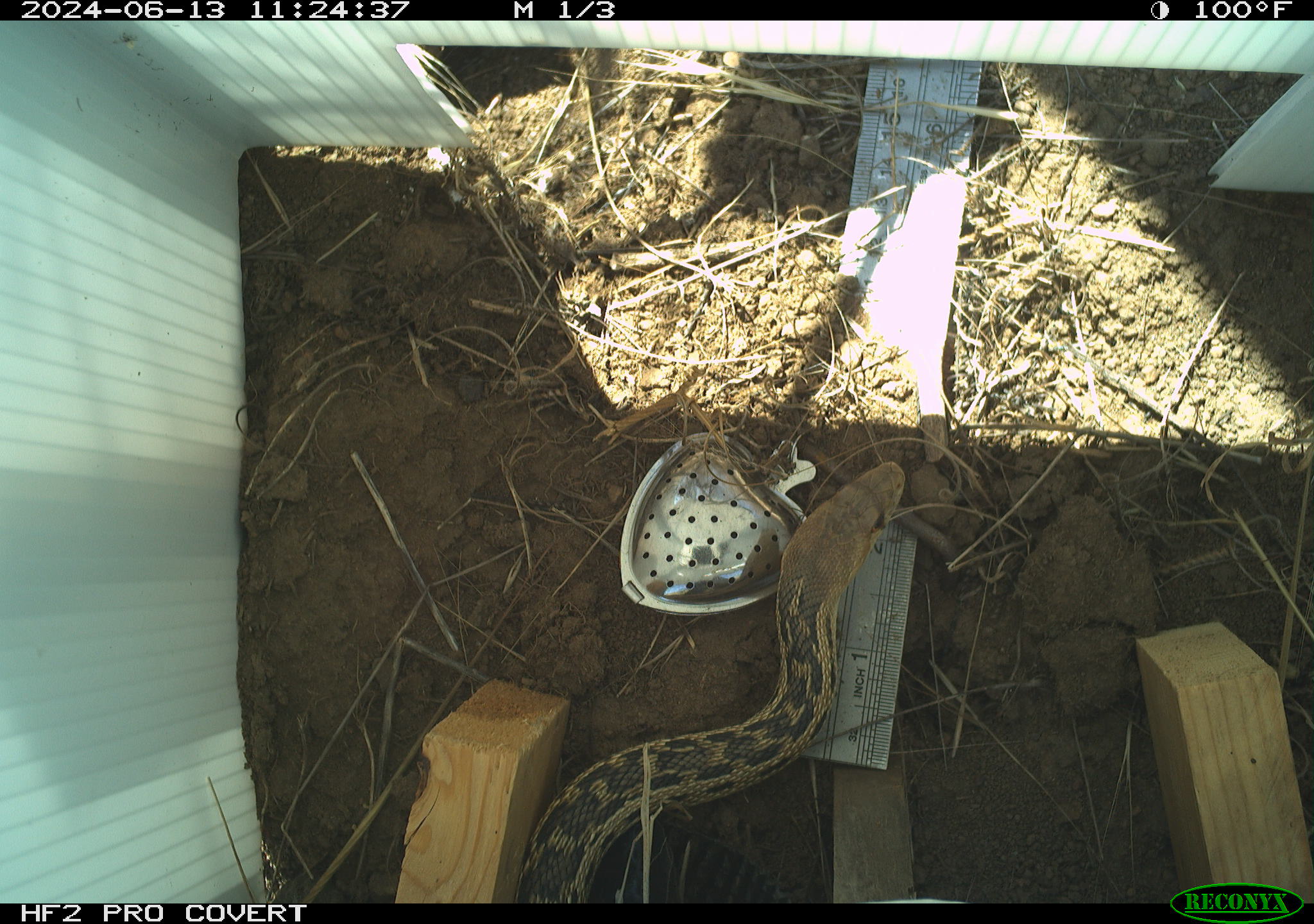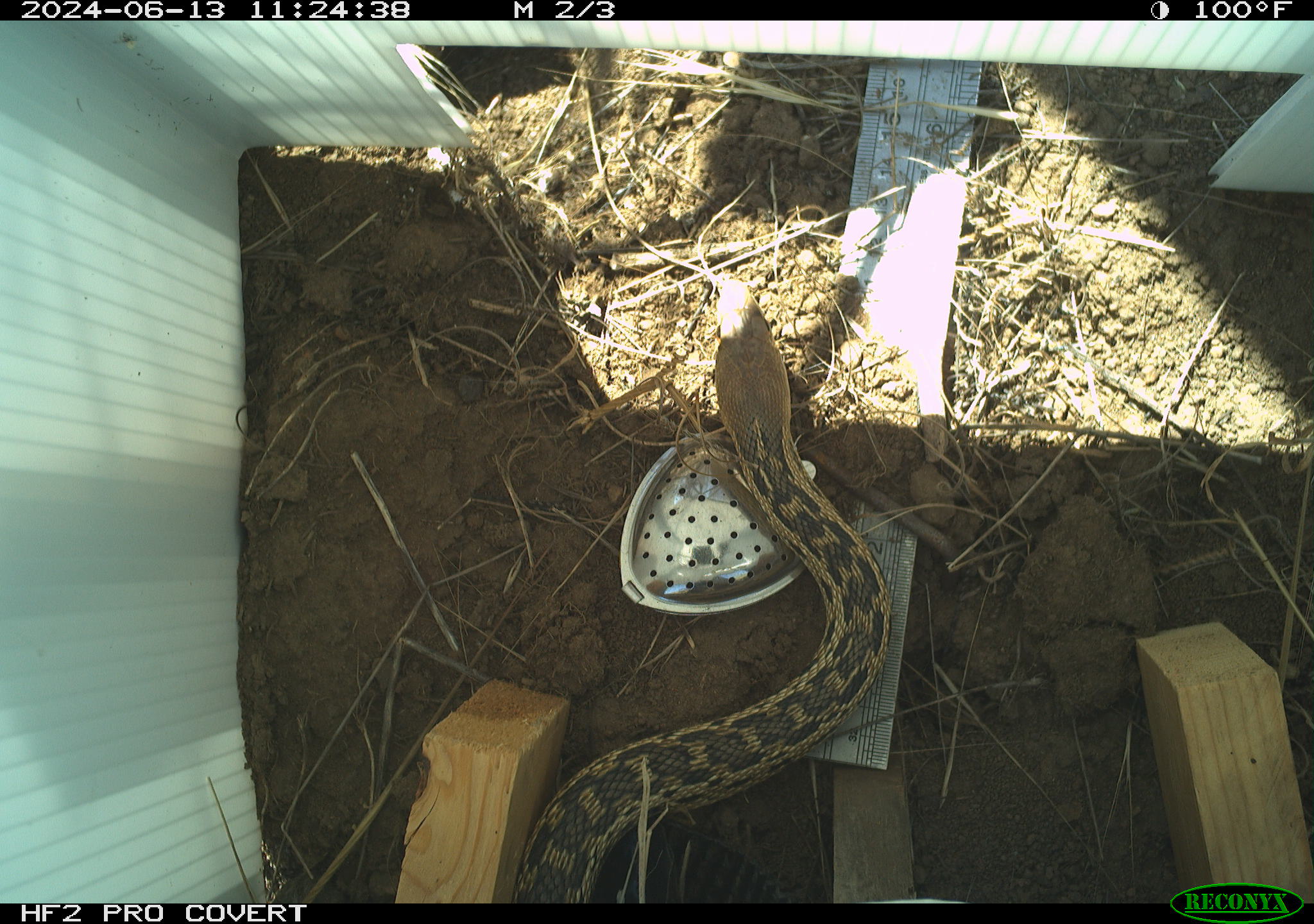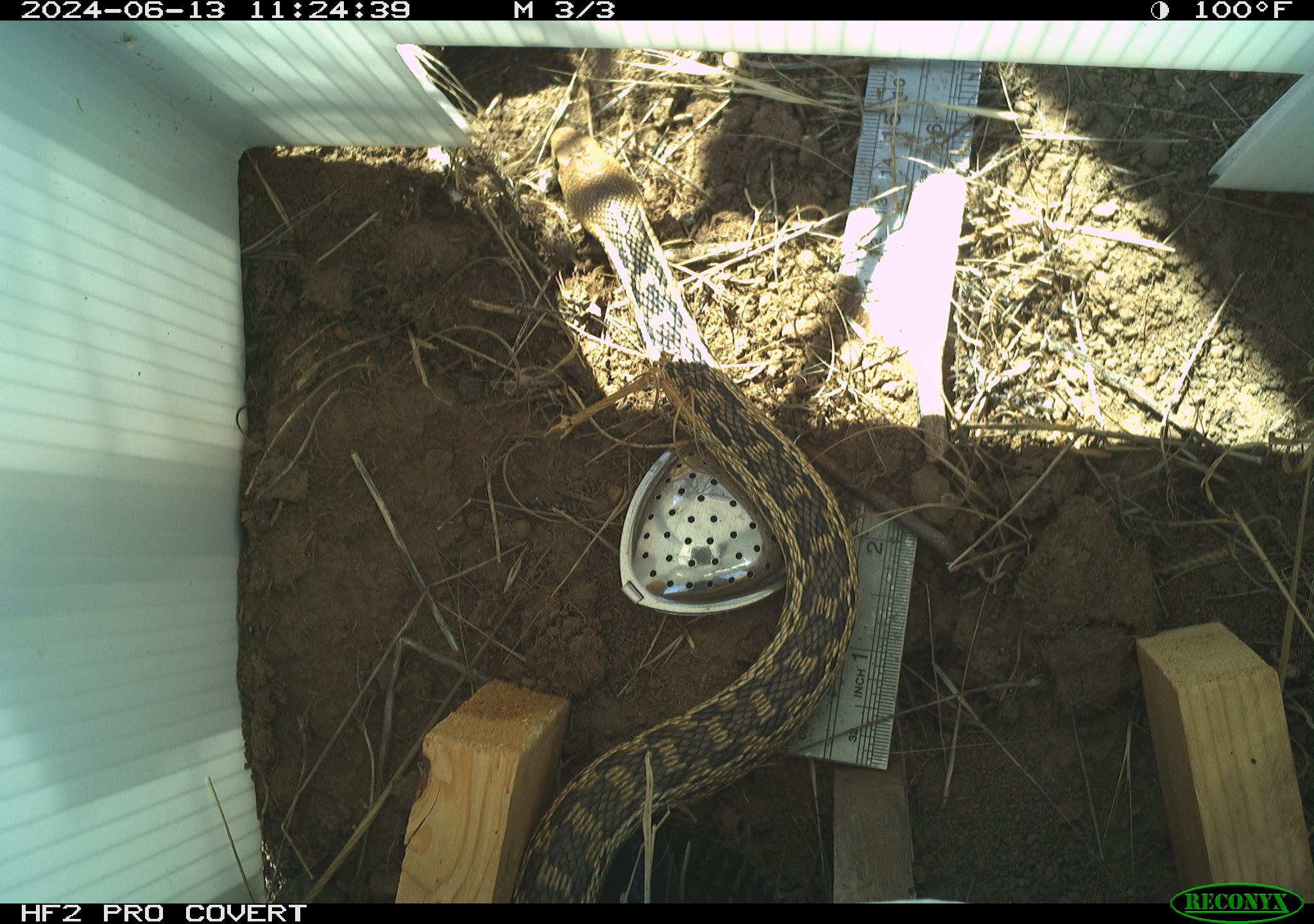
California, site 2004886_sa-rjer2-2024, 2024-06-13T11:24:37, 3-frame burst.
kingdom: Animalia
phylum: Chordata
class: Reptilia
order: Squamata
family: Colubridae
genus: Pituophis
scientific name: Pituophis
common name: bullsnakes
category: pituophis species